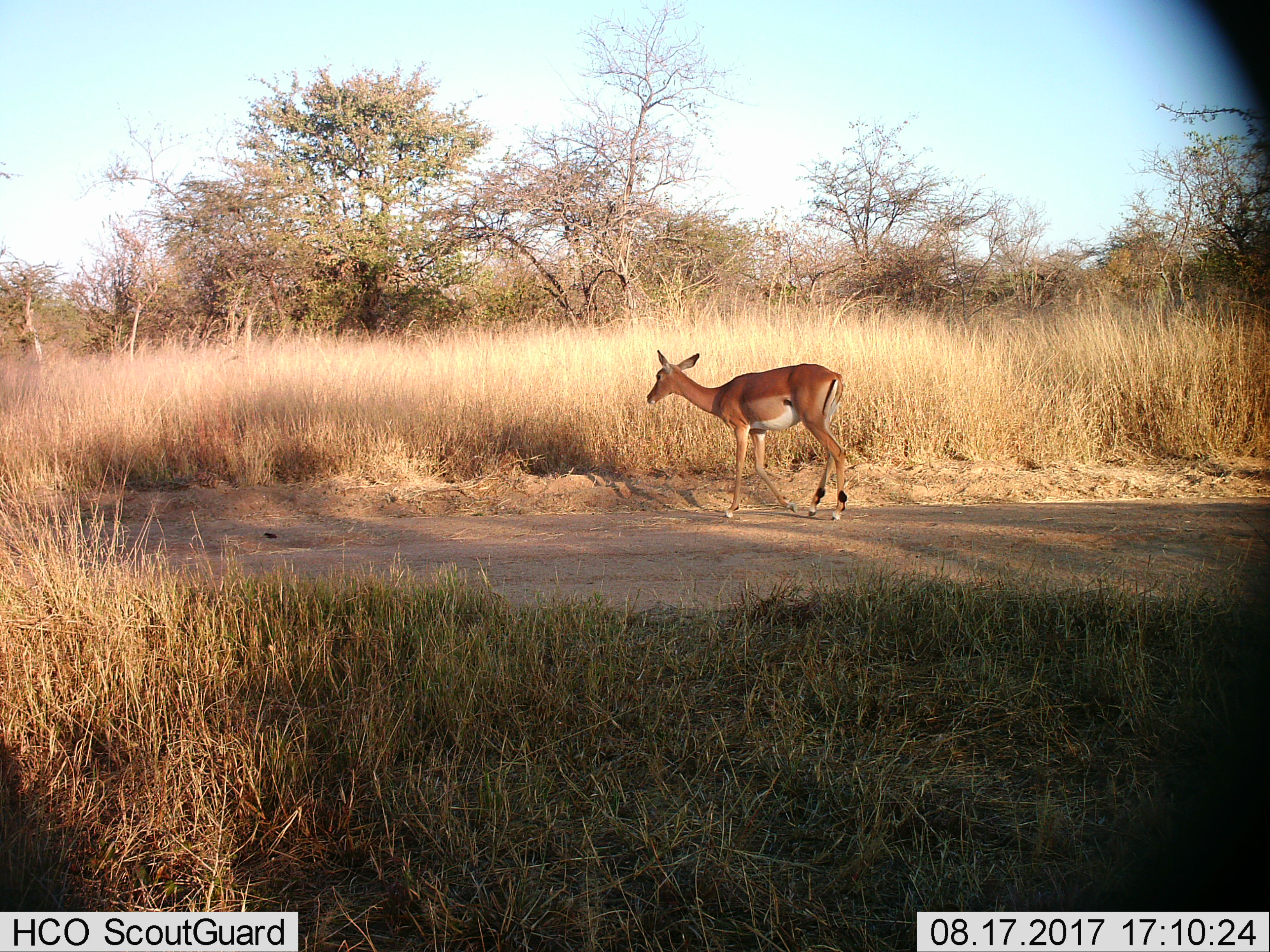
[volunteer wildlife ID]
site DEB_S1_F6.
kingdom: Animalia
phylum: Chordata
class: Mammalia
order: Artiodactyla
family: Bovidae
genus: Aepyceros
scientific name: Aepyceros melampus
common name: impala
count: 1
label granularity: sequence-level